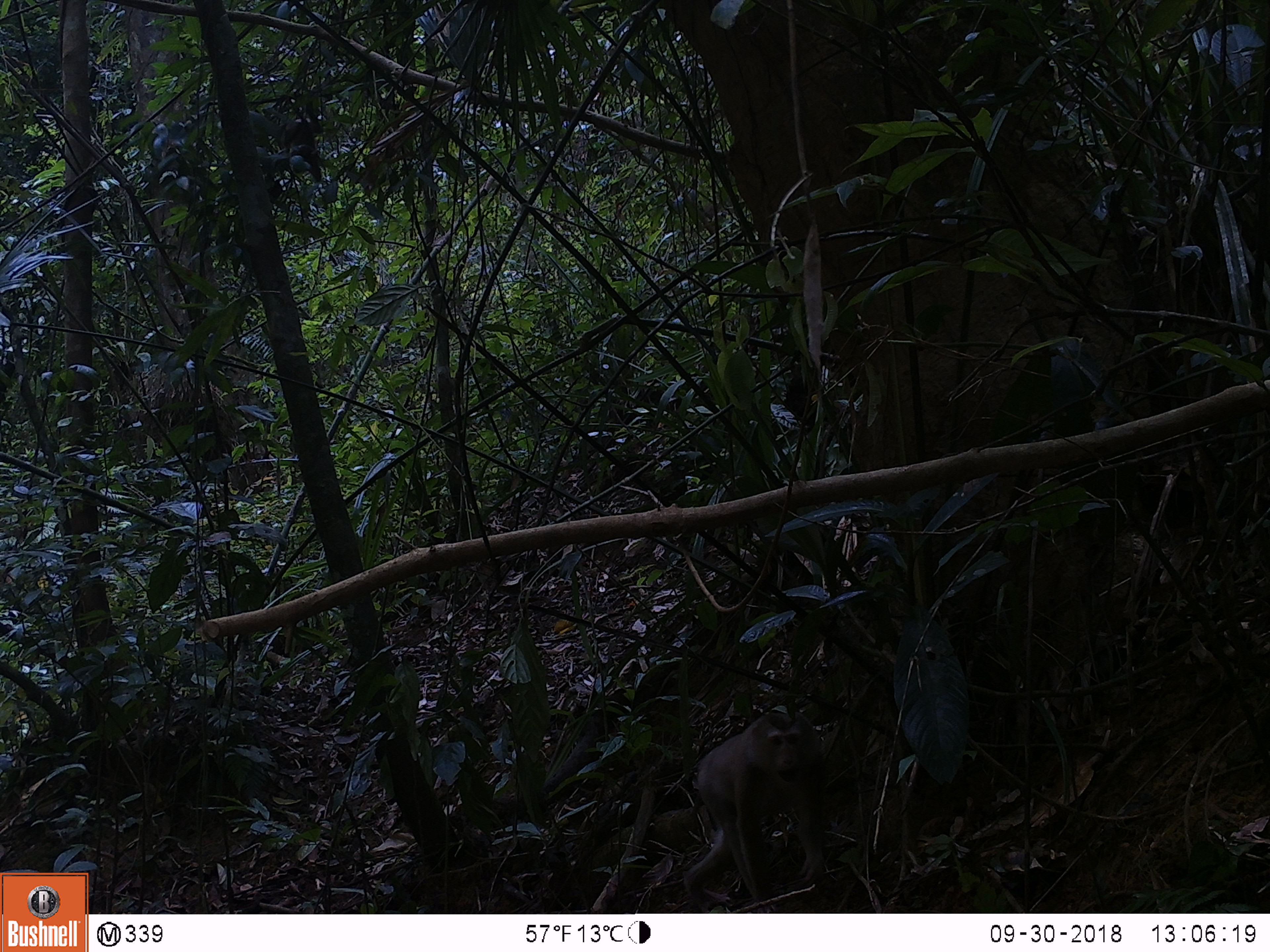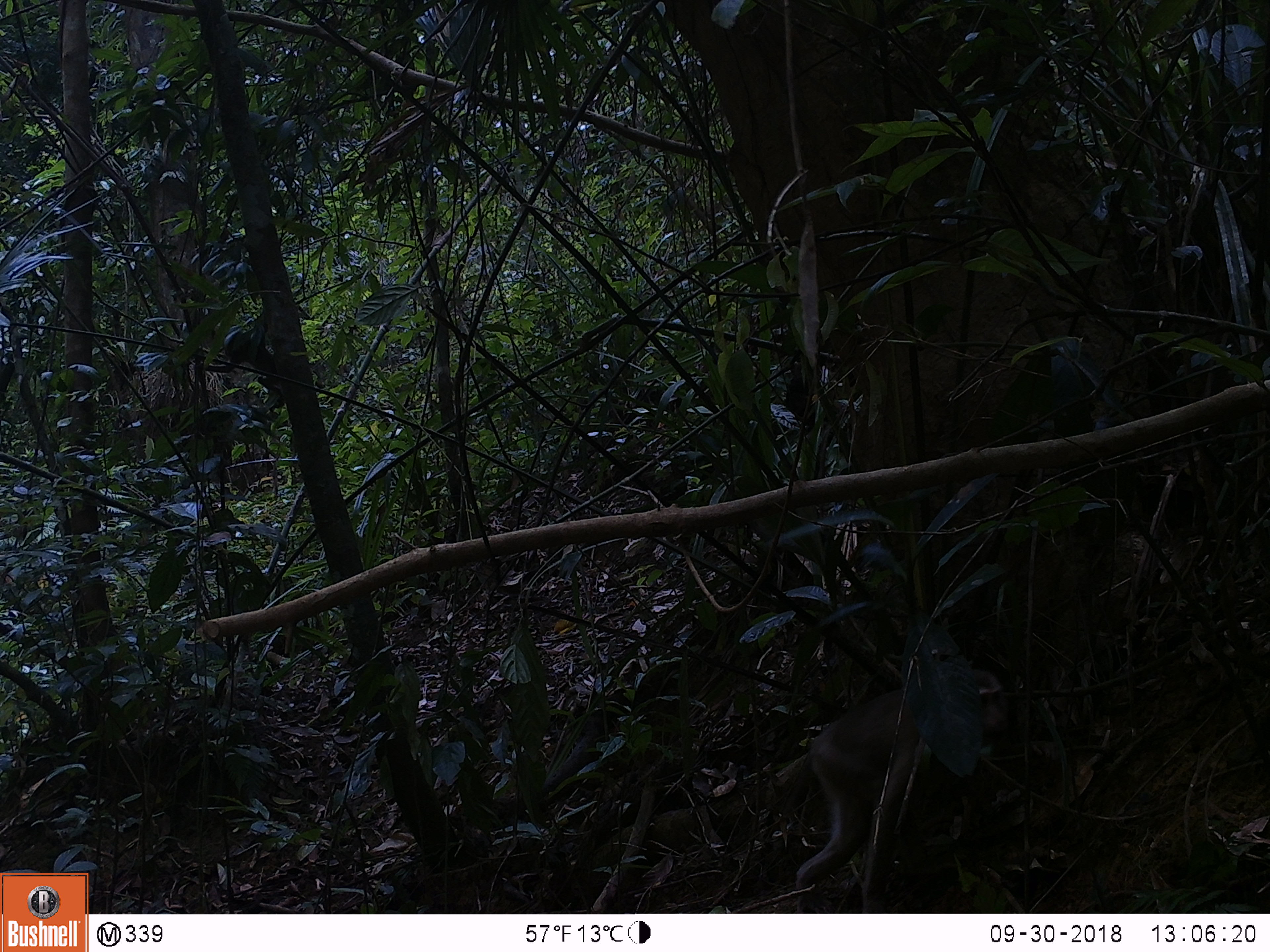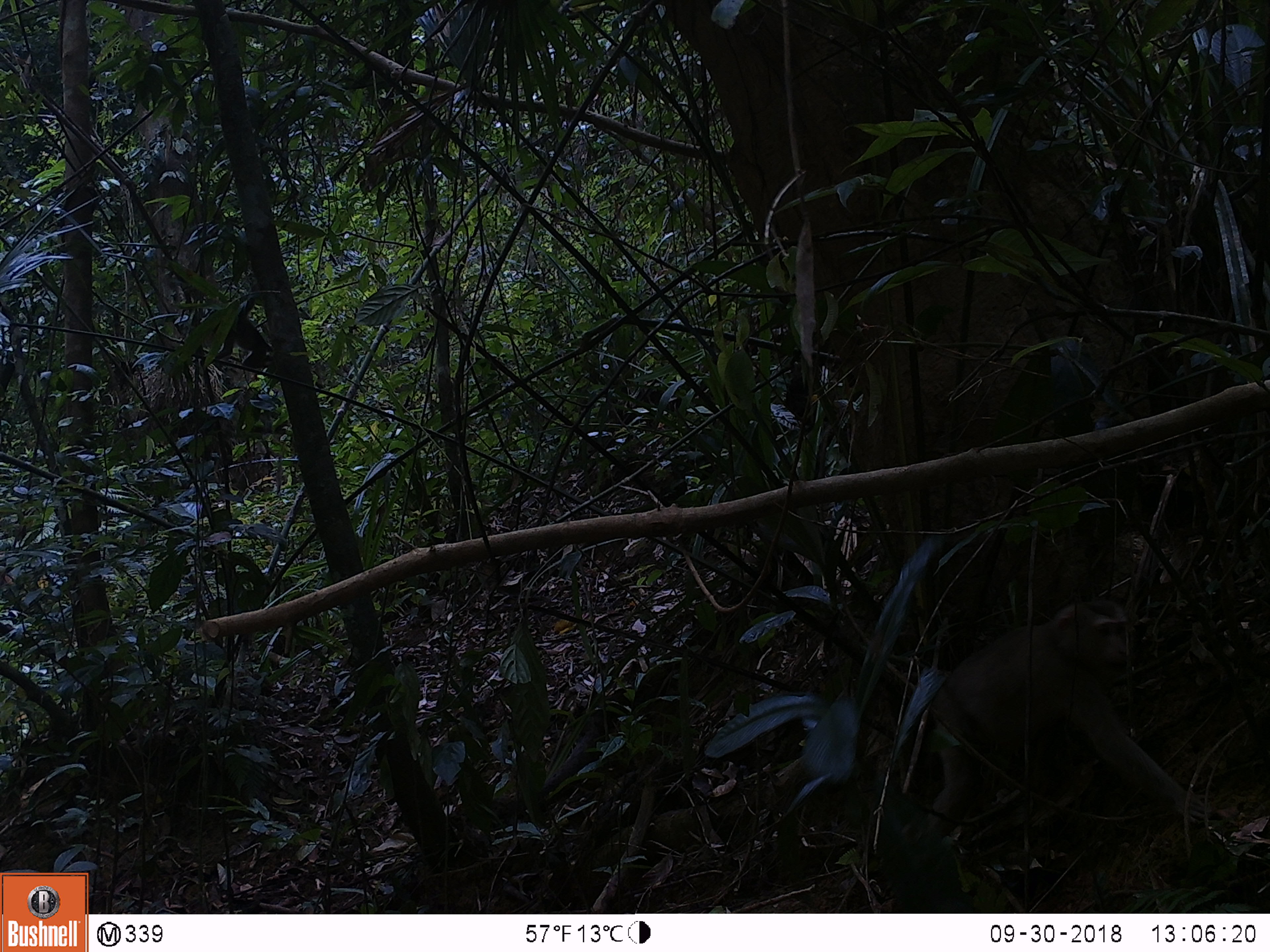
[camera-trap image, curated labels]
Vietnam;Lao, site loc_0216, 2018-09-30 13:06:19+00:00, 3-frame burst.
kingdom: Animalia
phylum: Chordata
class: Mammalia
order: Primates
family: Cercopithecidae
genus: Macaca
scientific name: Macaca nemestrina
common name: pig-tailed macaque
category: pig tailed macaque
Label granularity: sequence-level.